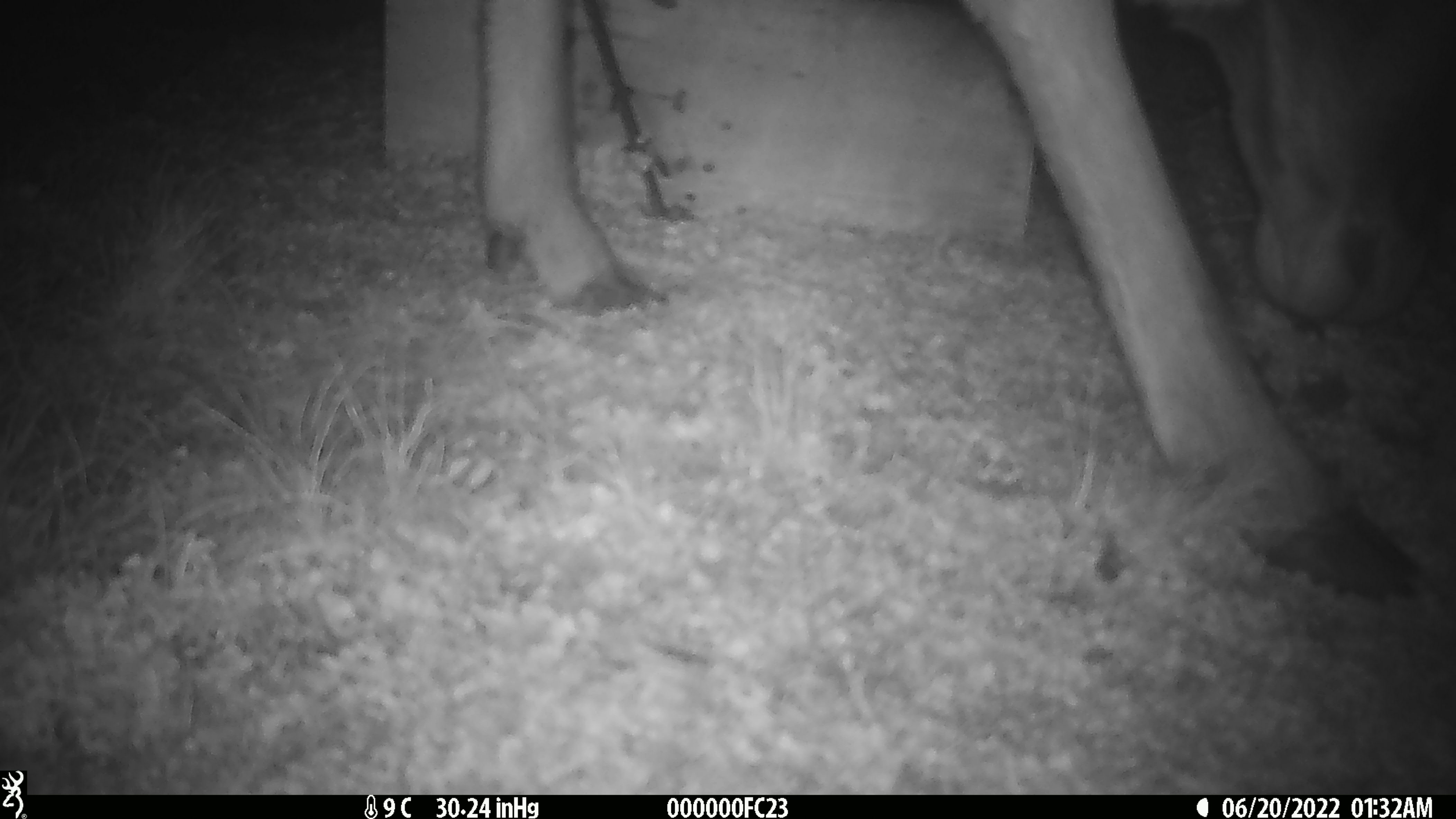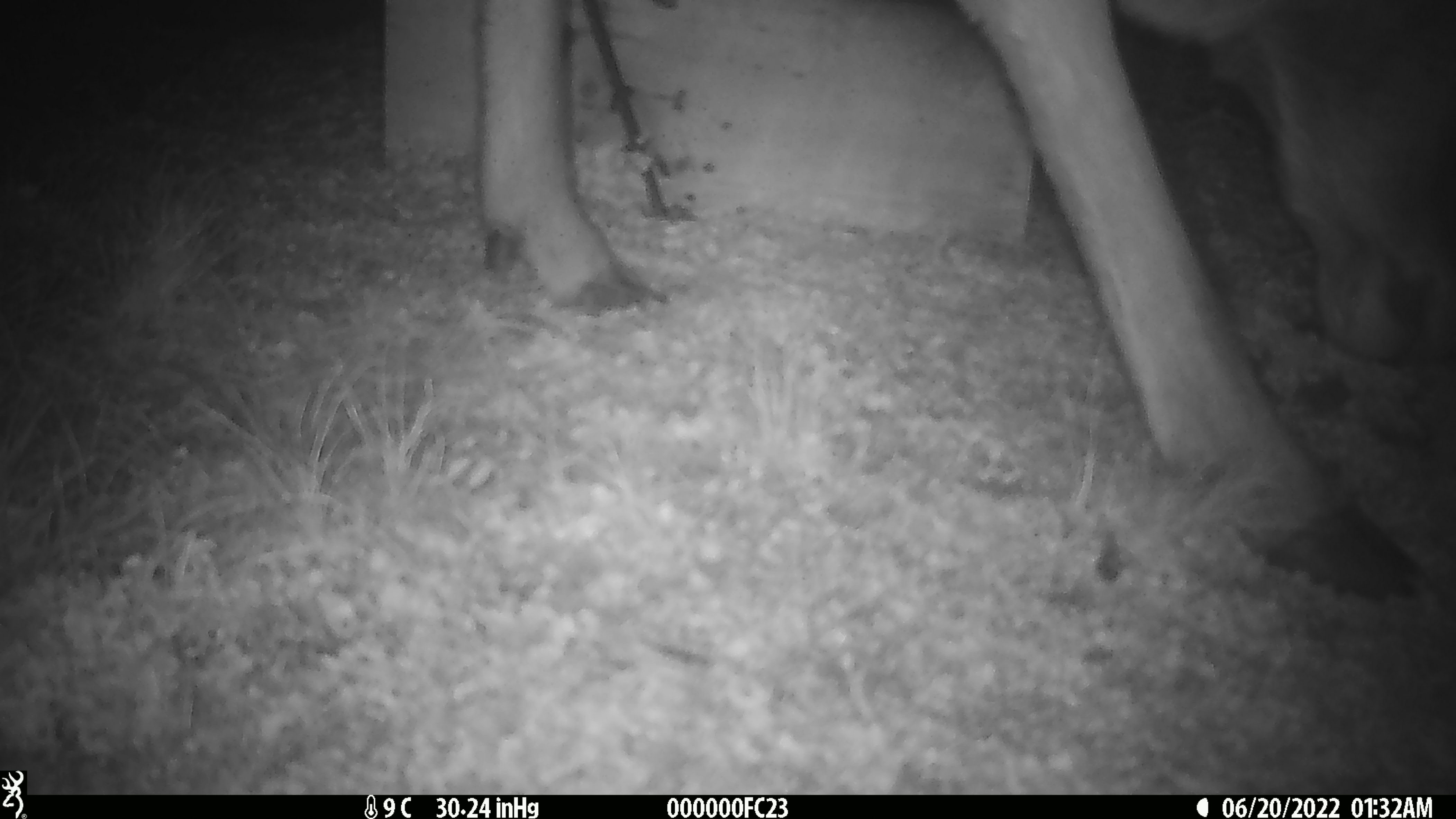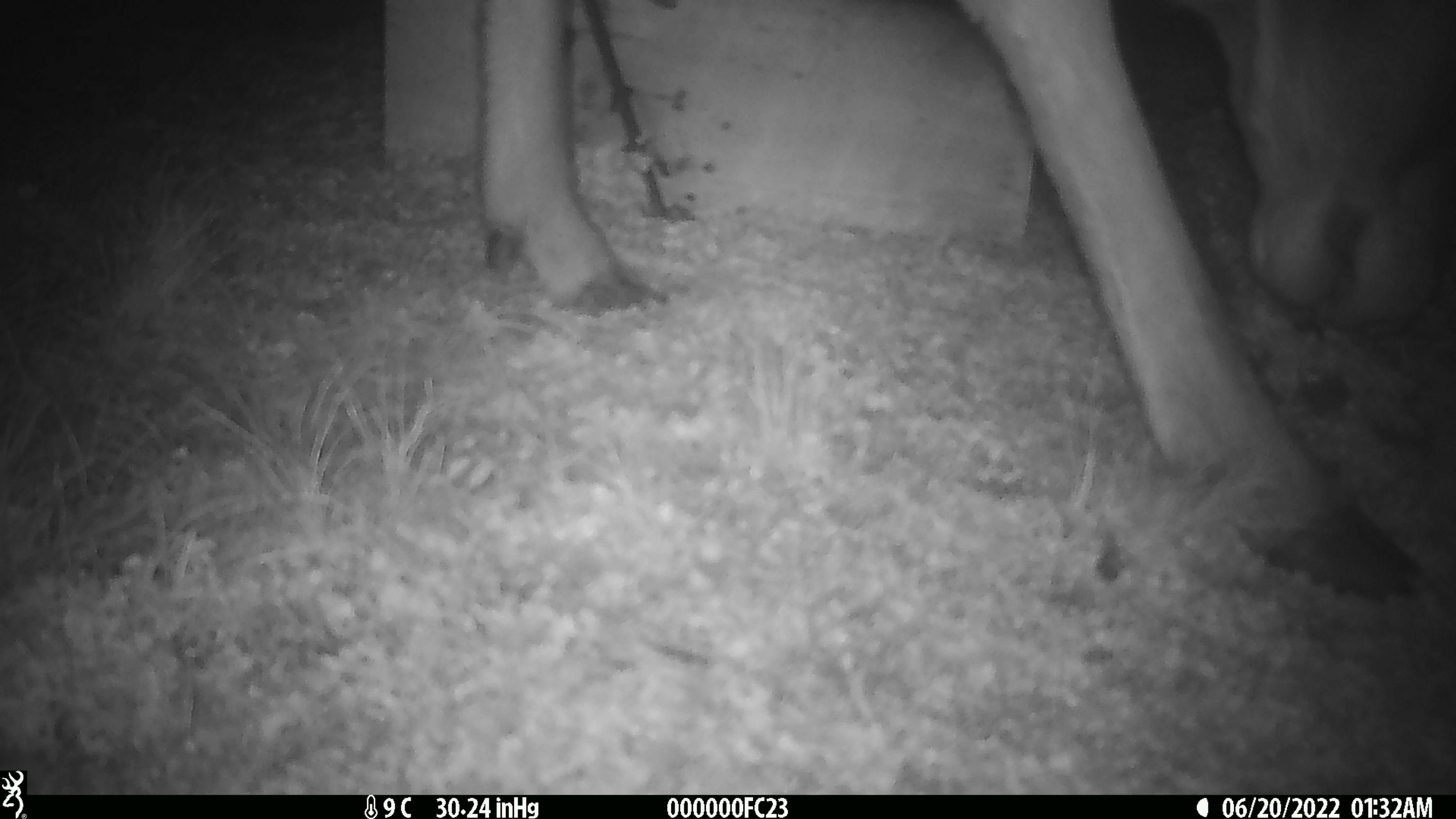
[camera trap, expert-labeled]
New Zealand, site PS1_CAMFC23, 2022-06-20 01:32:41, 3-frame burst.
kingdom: Animalia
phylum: Chordata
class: Mammalia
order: Artiodactyla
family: Cervidae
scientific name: Cervidae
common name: deer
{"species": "deer (Cervidae)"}